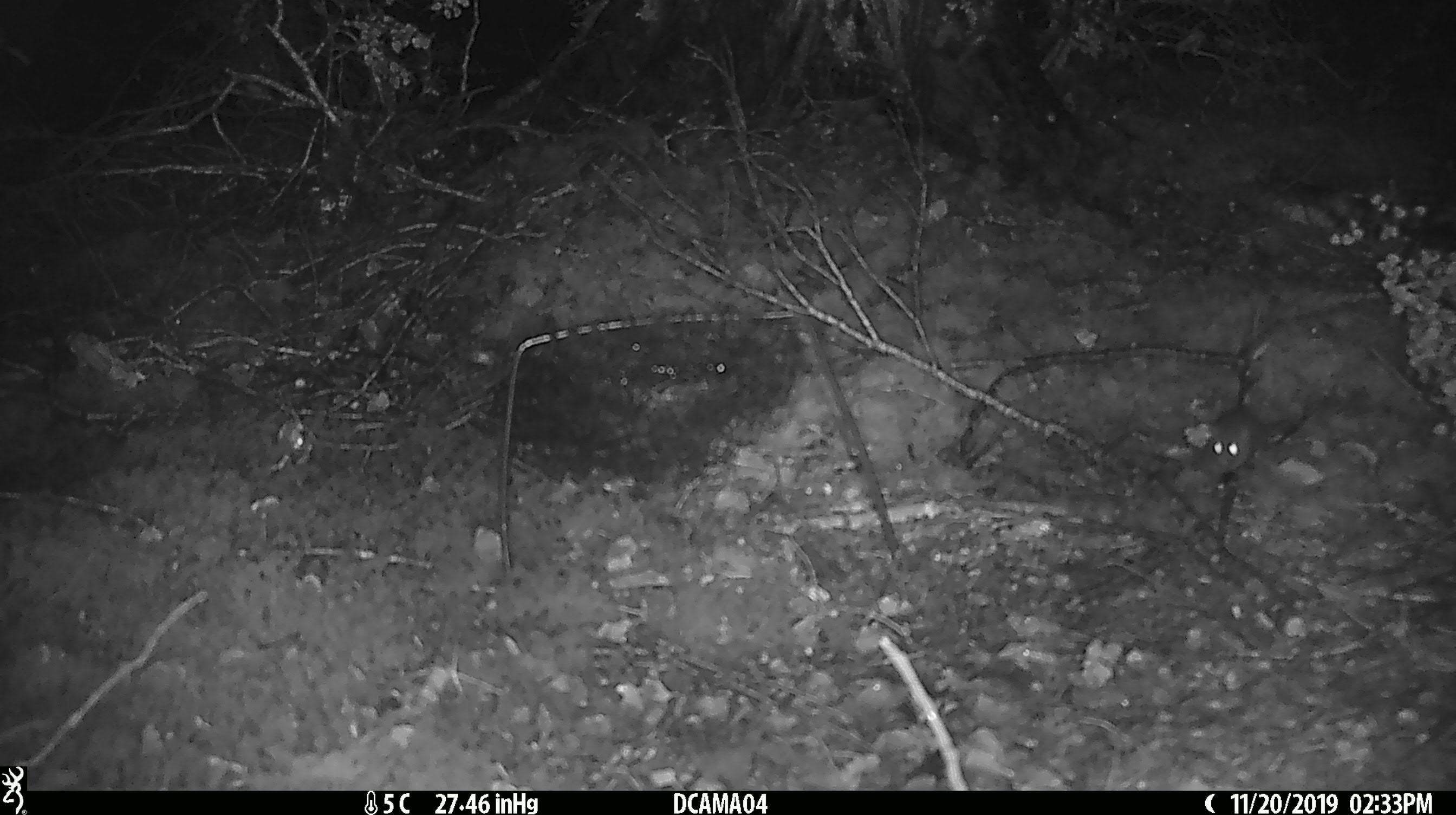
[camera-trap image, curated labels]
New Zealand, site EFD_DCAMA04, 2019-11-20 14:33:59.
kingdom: Animalia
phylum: Chordata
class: Mammalia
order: Rodentia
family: Muridae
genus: Mus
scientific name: Mus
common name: mouse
Mouse (Mus).